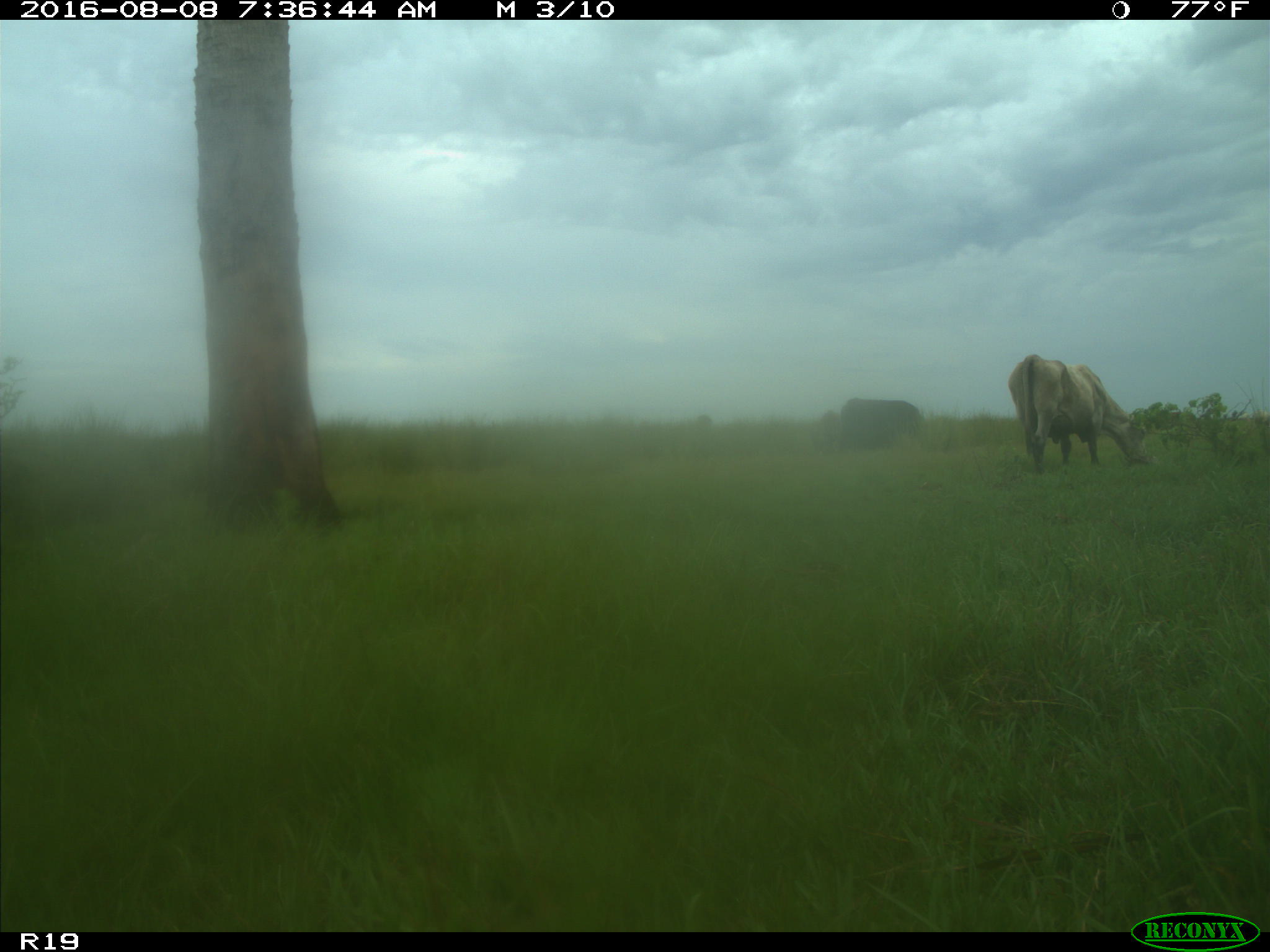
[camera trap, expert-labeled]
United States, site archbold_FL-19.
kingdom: Animalia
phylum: Chordata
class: Mammalia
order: Artiodactyla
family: Bovidae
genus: Bos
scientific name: Bos taurus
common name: domestic cow